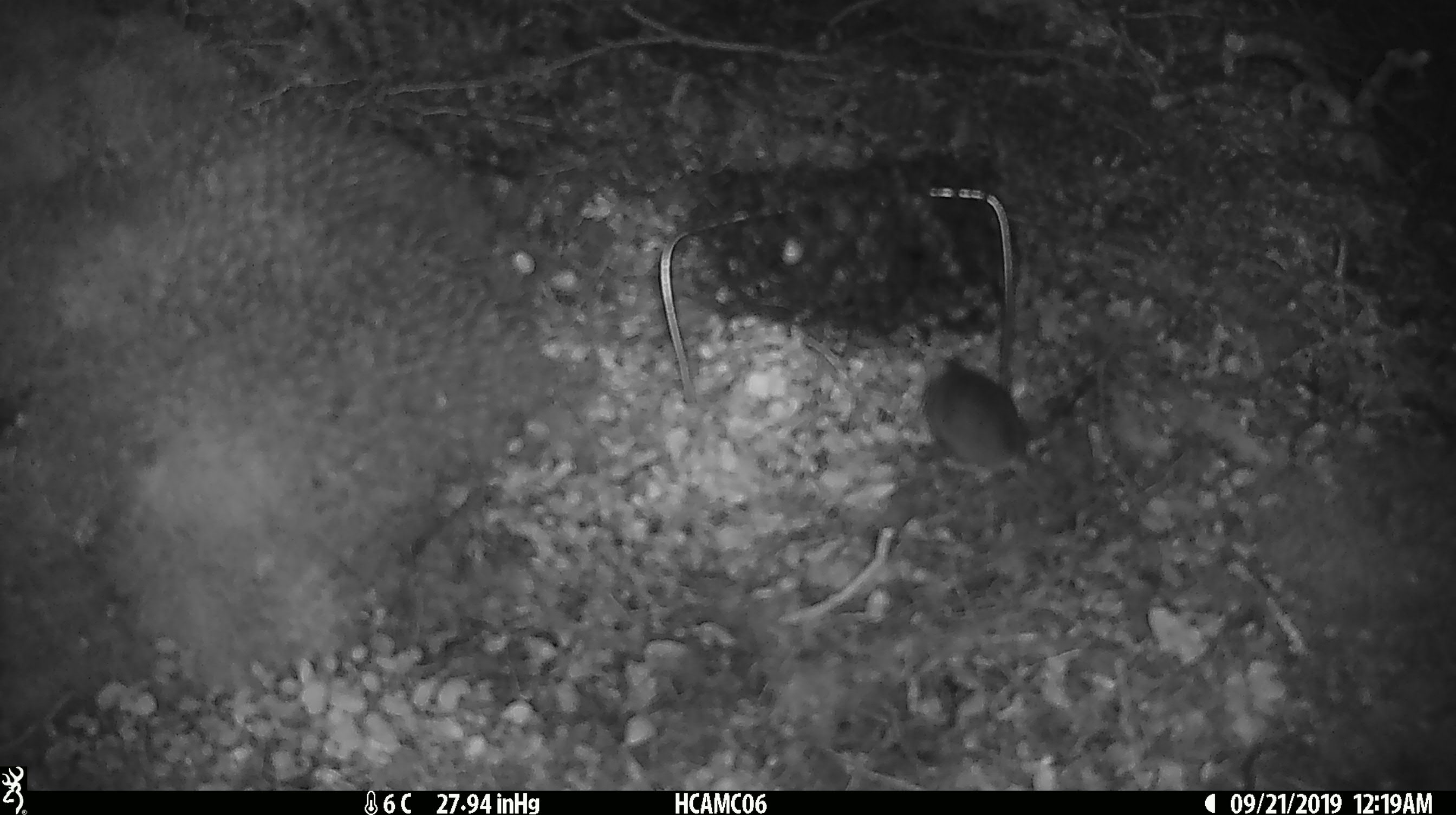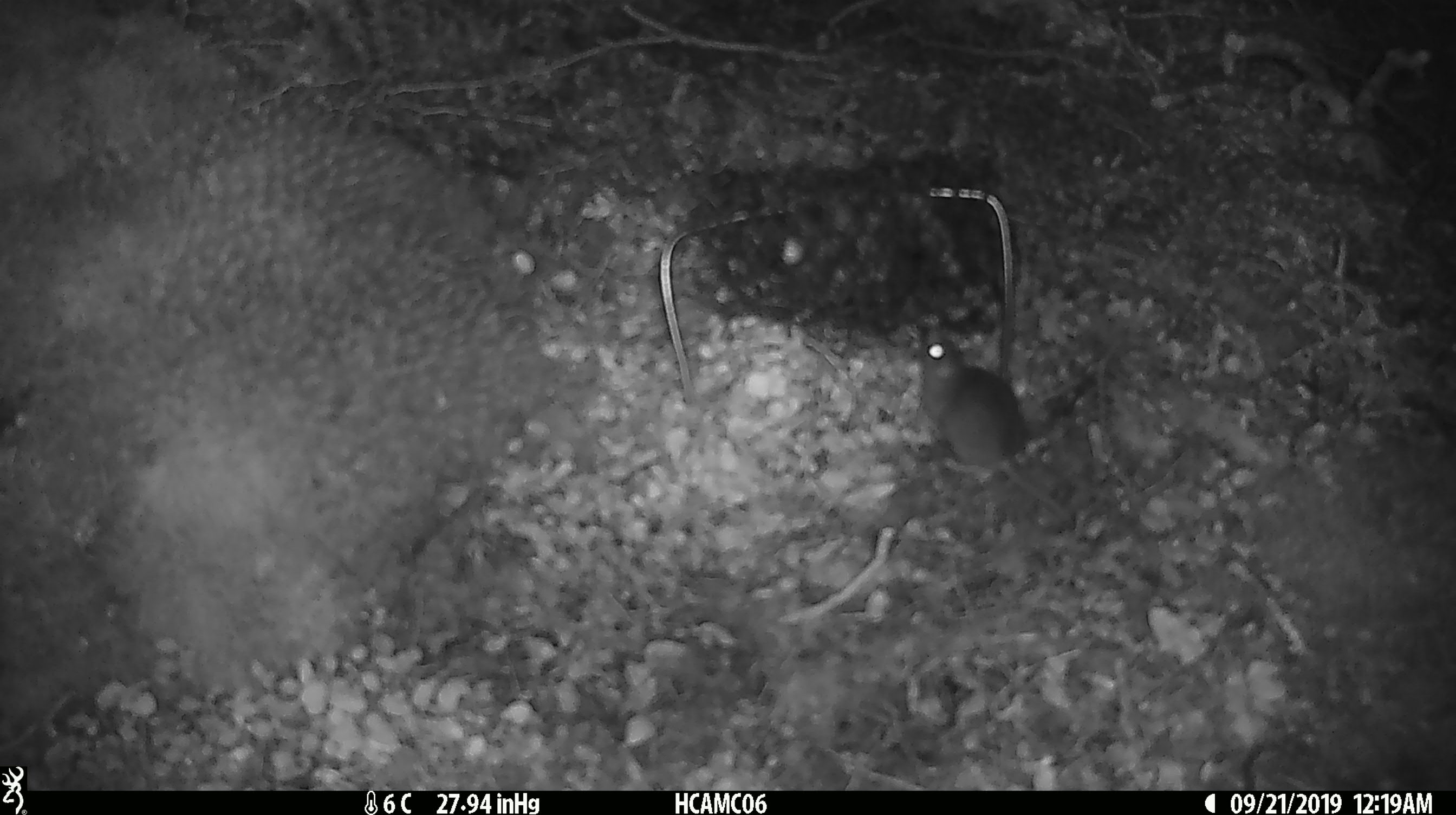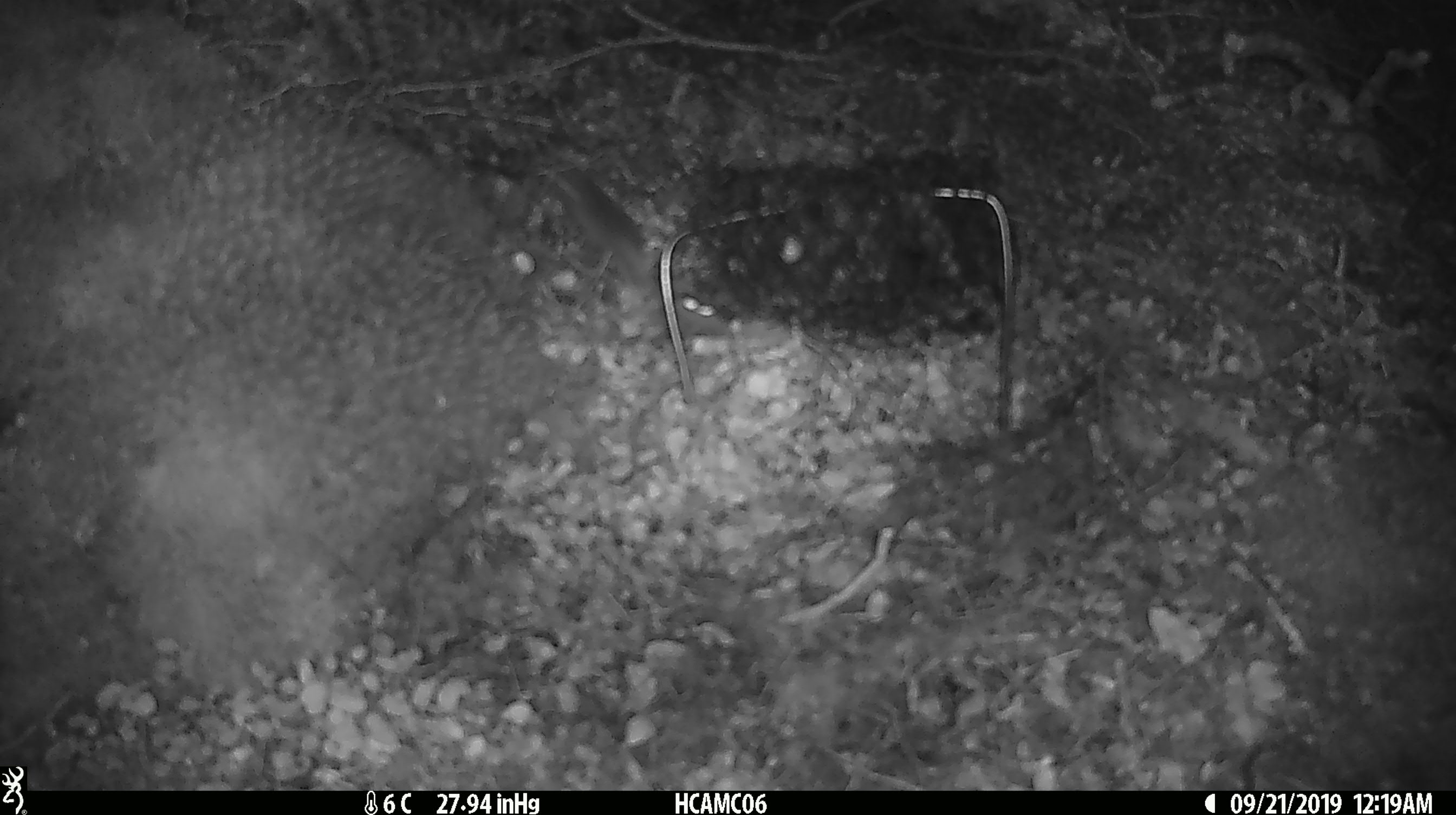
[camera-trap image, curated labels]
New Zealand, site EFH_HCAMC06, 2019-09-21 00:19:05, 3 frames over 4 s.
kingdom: Animalia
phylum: Chordata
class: Mammalia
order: Rodentia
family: Muridae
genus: Mus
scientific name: Mus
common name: mouse